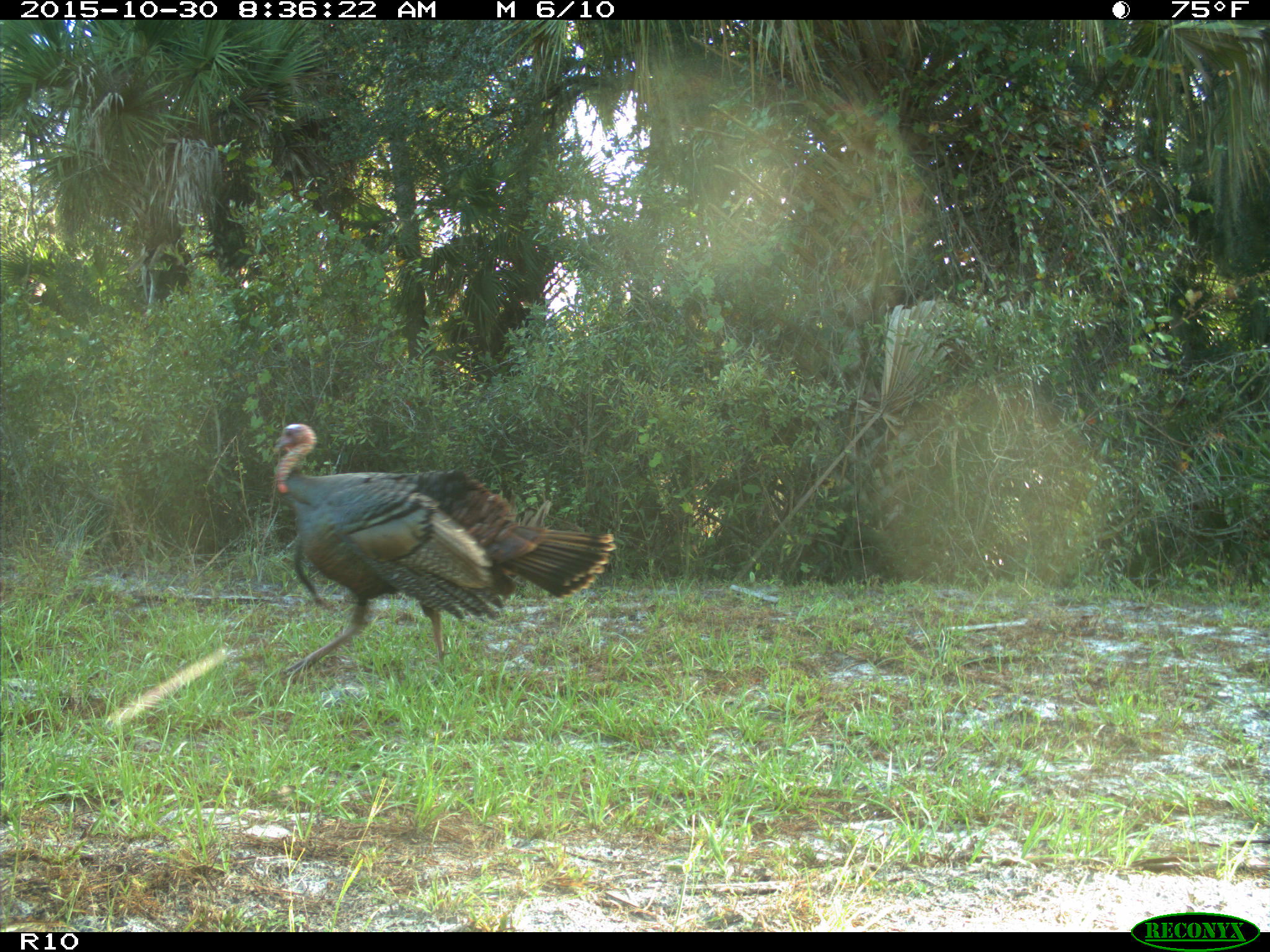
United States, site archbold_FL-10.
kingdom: Animalia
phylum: Chordata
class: Aves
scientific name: Aves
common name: birds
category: unidentified bird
Unidentified bird (birds) (Aves).